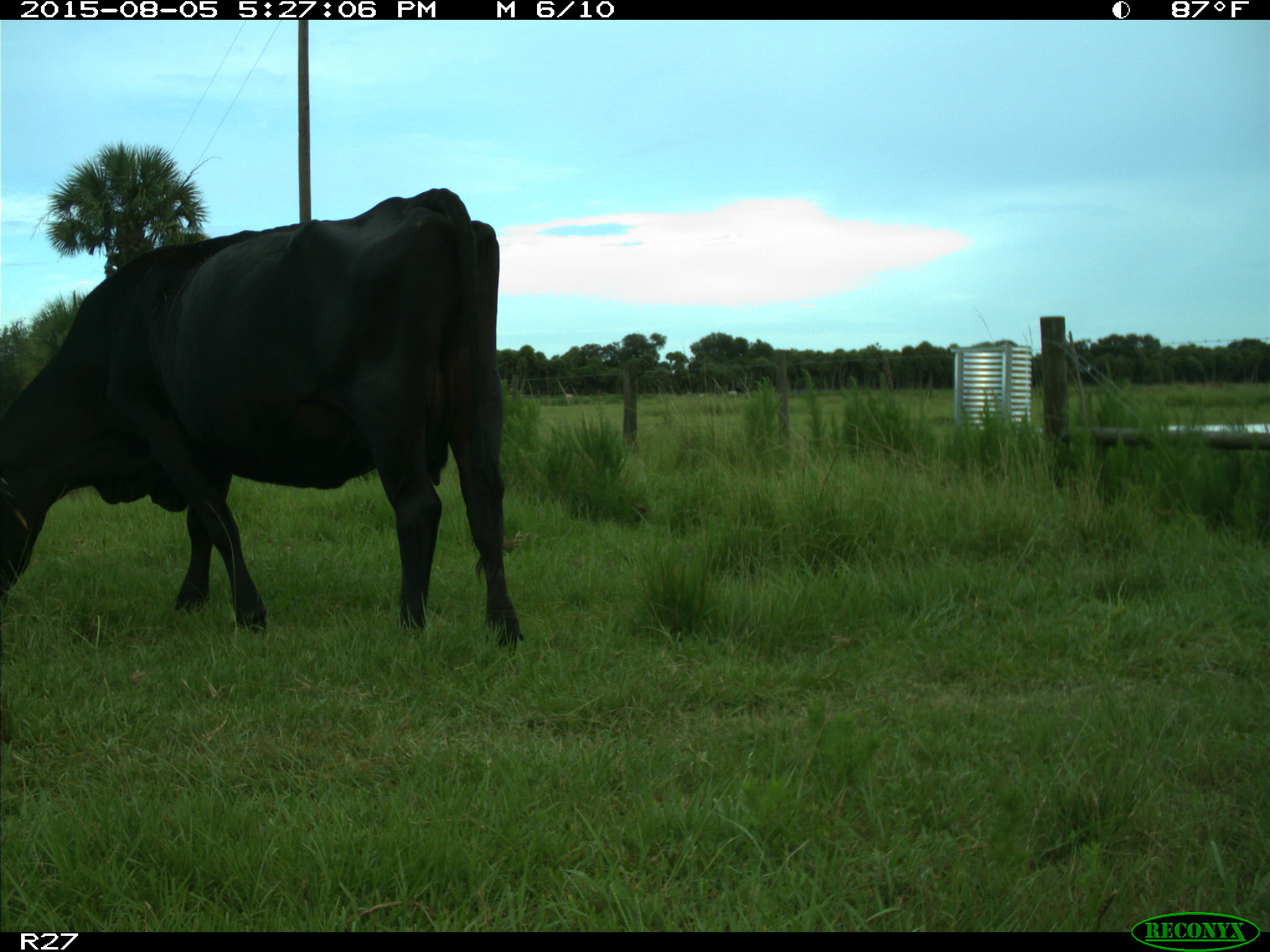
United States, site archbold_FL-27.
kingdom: Animalia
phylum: Chordata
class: Mammalia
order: Artiodactyla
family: Bovidae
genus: Bos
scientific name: Bos taurus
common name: domestic cow